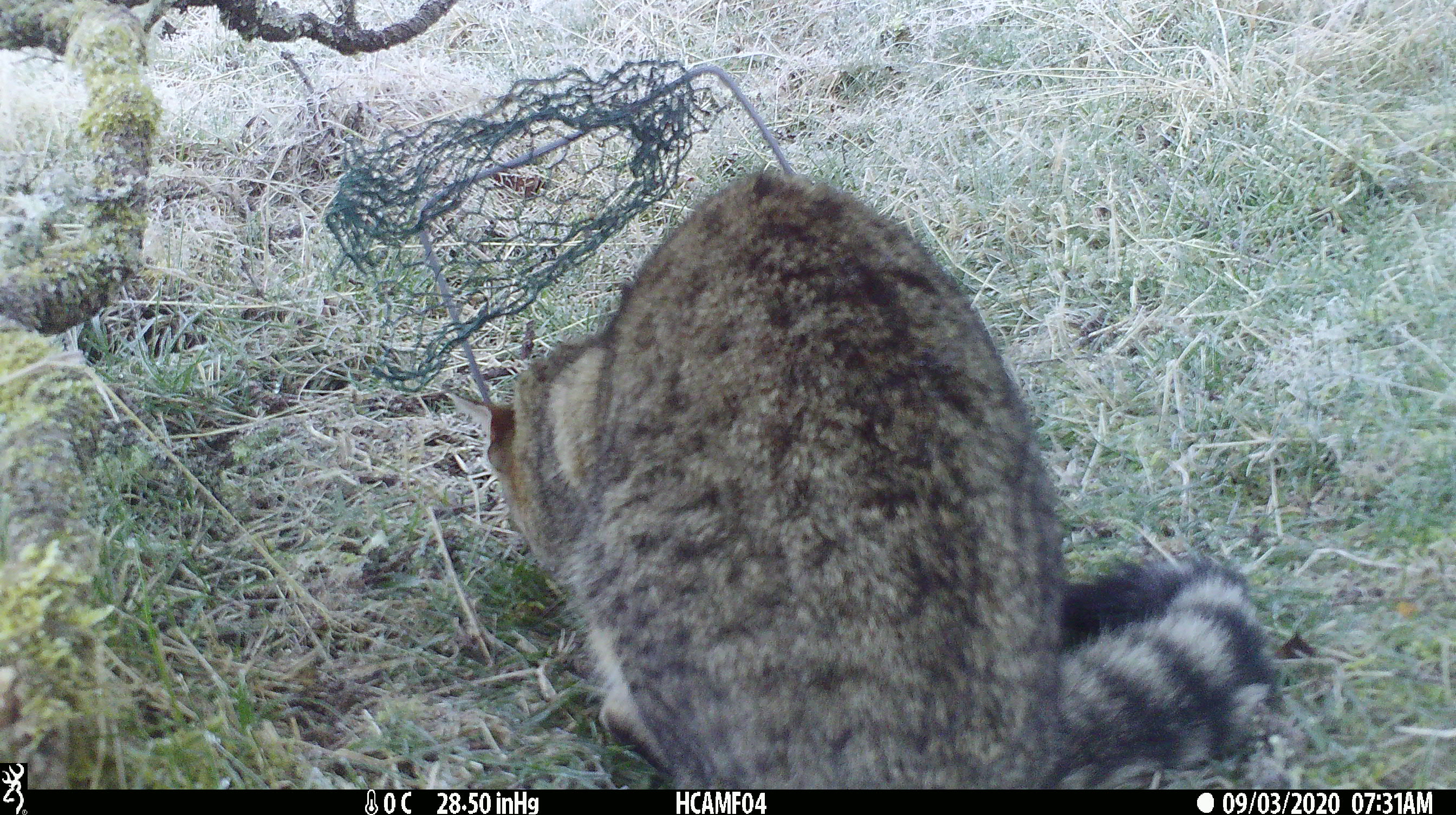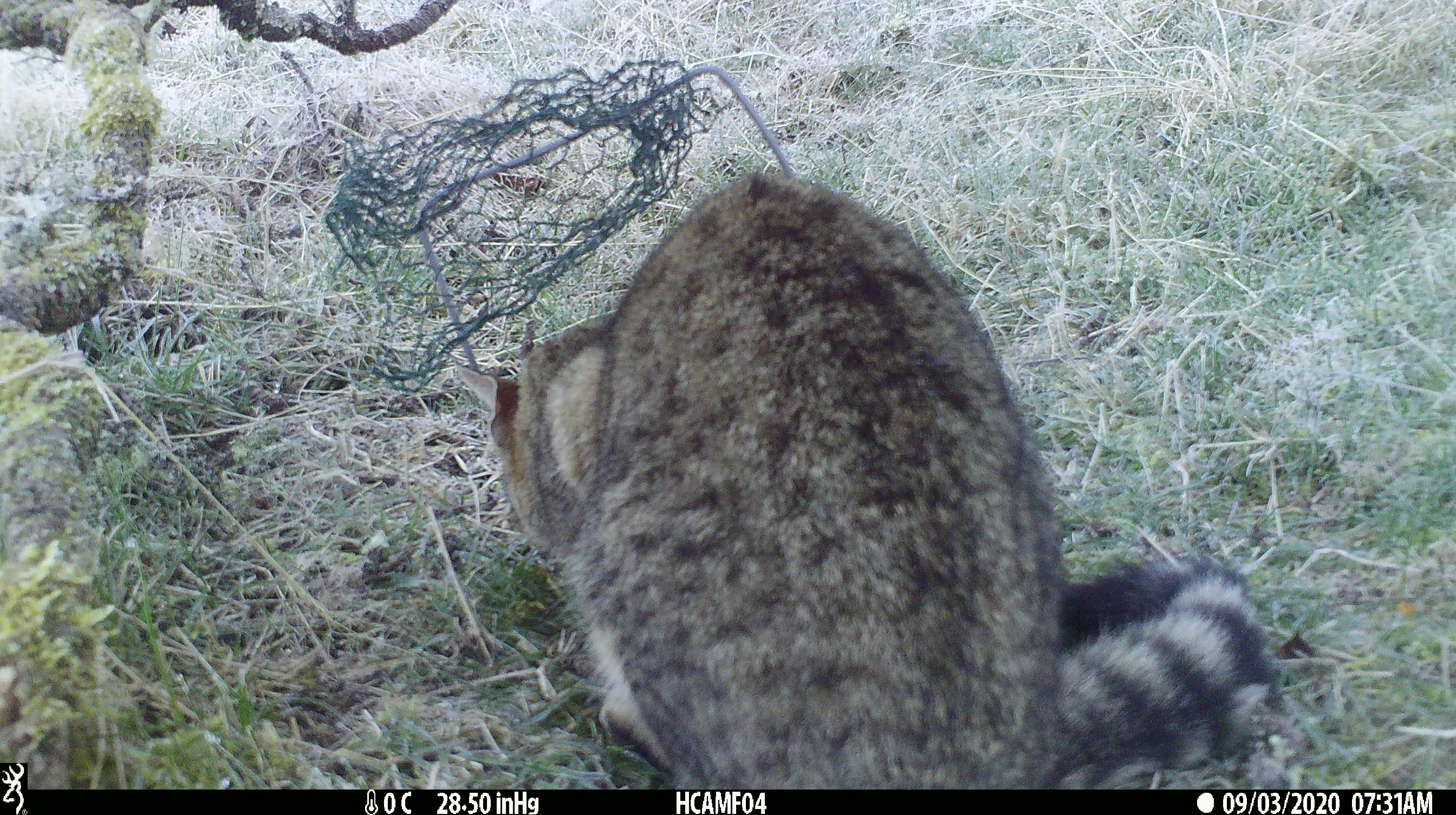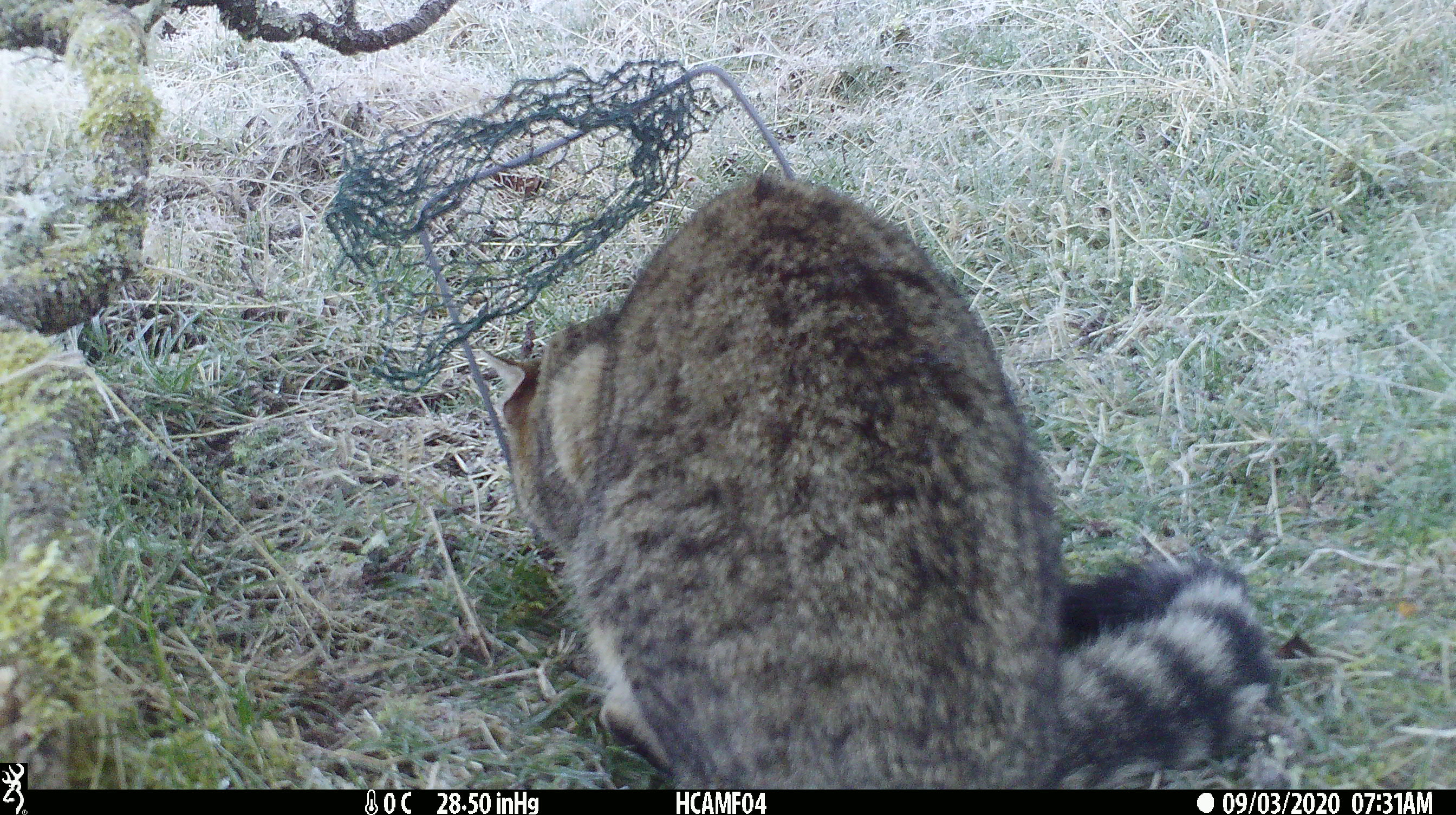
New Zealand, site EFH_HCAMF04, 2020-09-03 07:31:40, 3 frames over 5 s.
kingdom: Animalia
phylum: Chordata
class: Mammalia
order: Carnivora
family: Felidae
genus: Felis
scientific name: Felis catus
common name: domestic cat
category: cat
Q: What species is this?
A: Cat (domestic cat) (Felis catus).